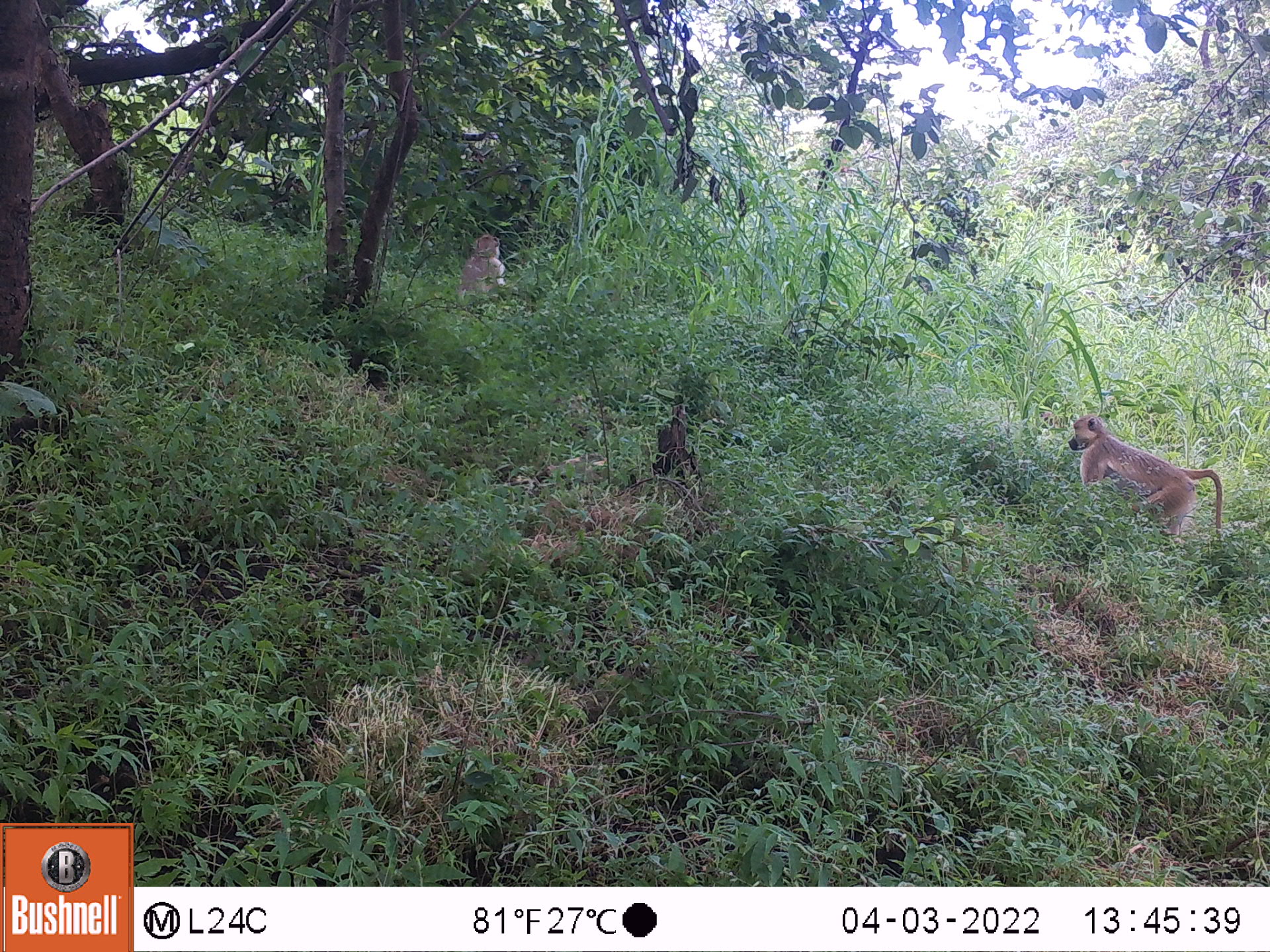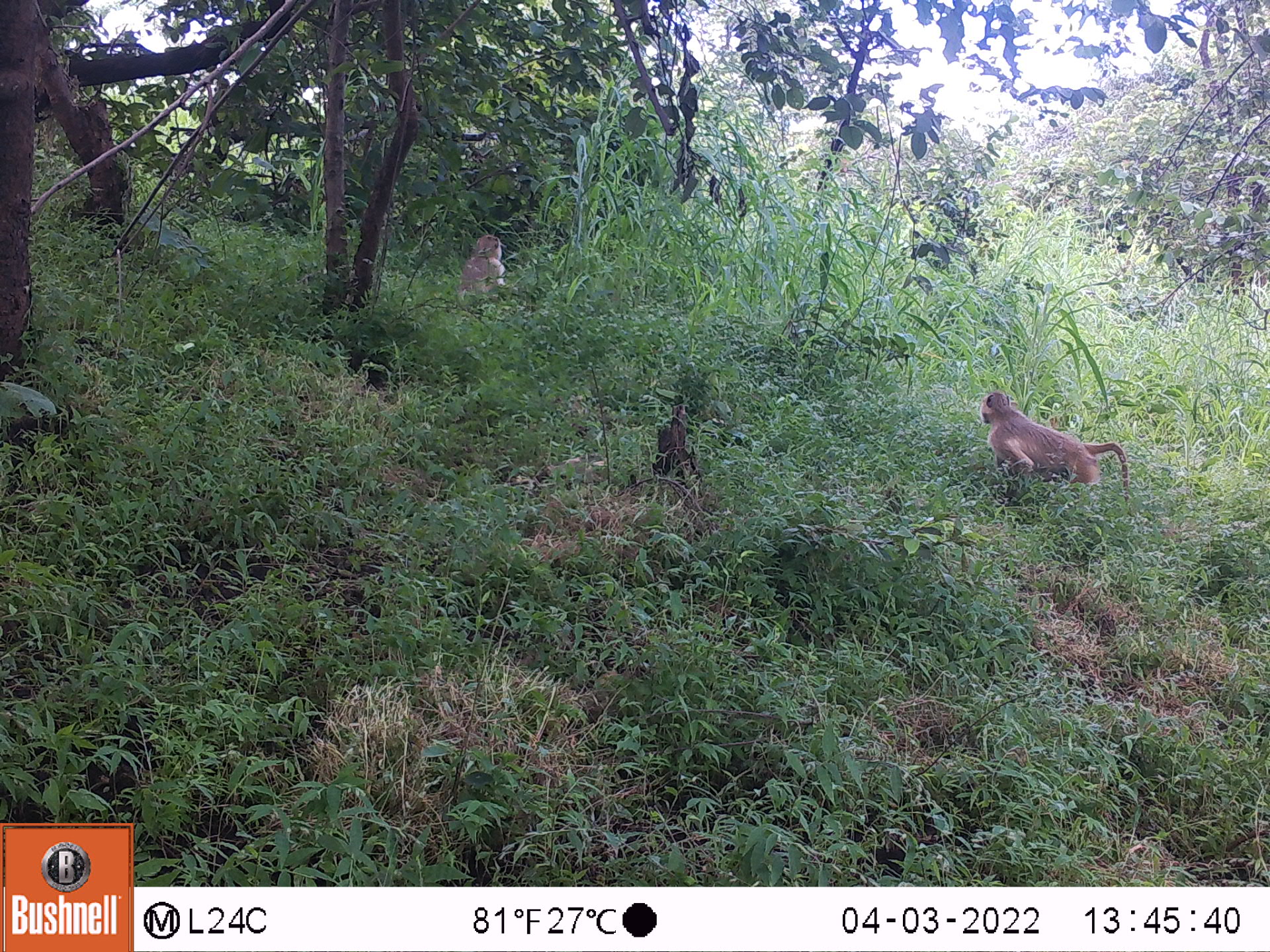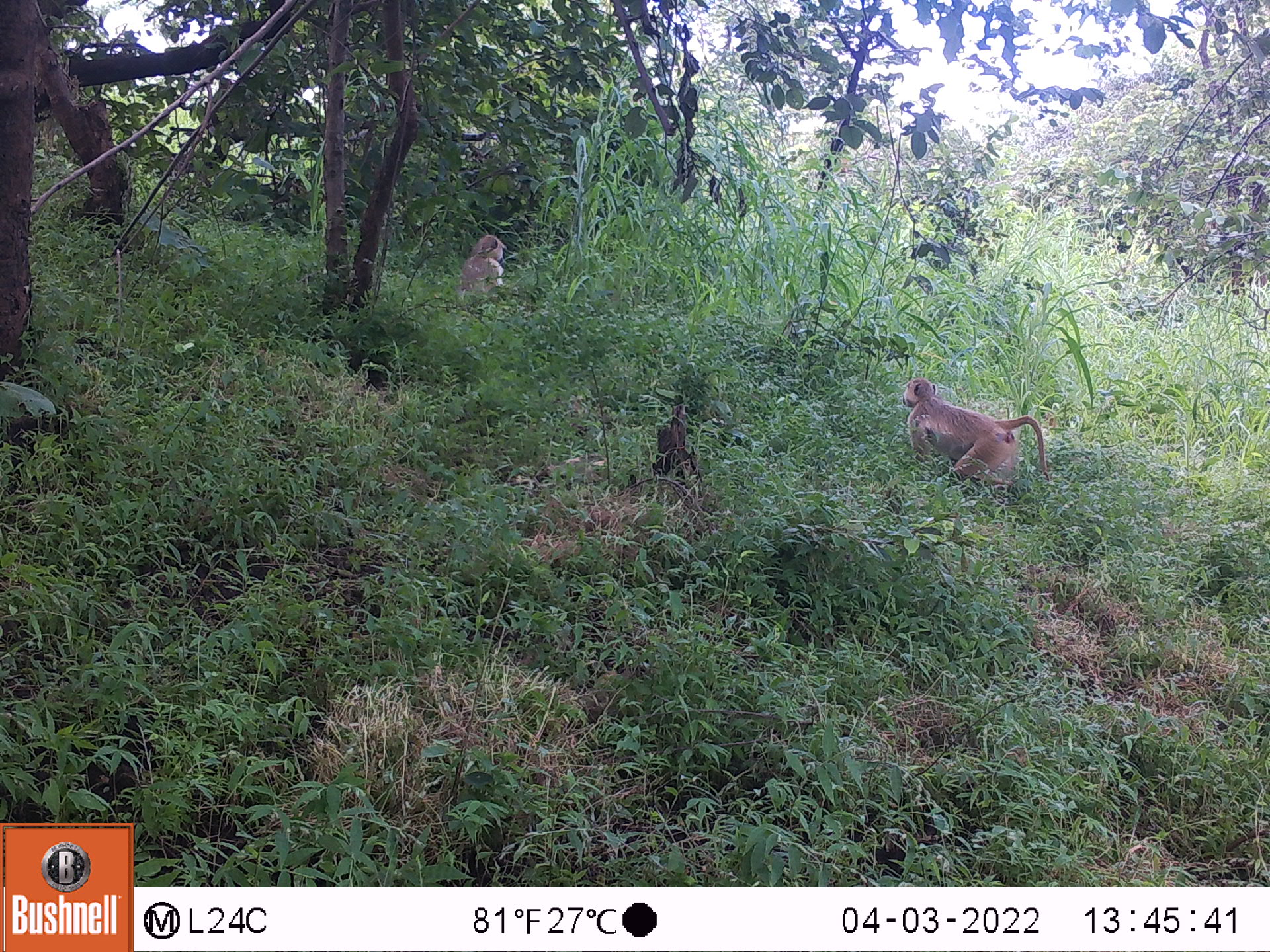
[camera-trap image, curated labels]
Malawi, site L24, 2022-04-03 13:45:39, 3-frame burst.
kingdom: Animalia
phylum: Chordata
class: Mammalia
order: Primates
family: Cercopithecidae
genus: Papio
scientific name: Papio cynocephalus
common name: yellow baboon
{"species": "yellow baboon (Papio cynocephalus)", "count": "2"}